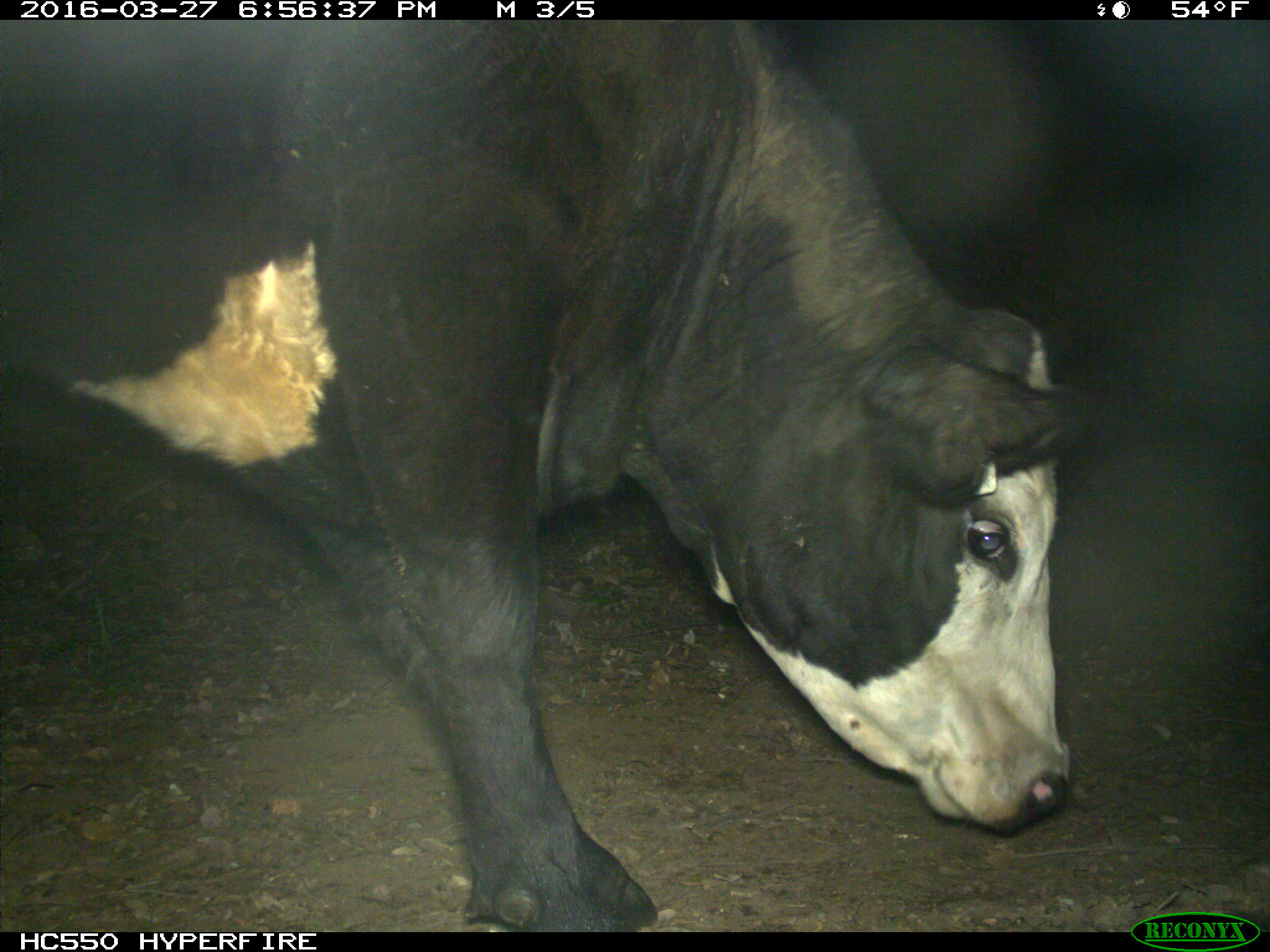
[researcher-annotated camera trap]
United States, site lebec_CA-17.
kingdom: Animalia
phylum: Chordata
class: Mammalia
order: Artiodactyla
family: Bovidae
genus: Bos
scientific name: Bos taurus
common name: domestic cow